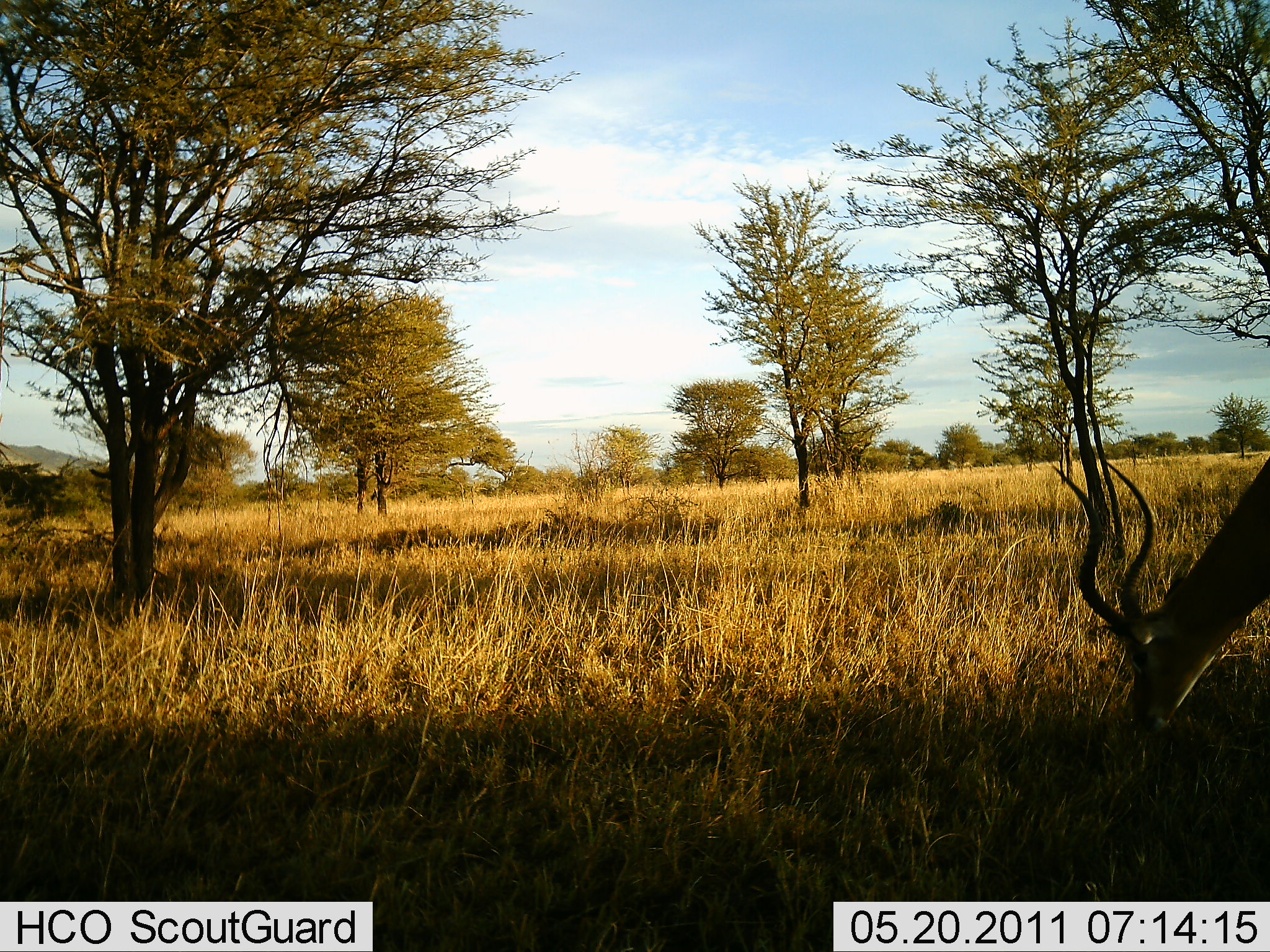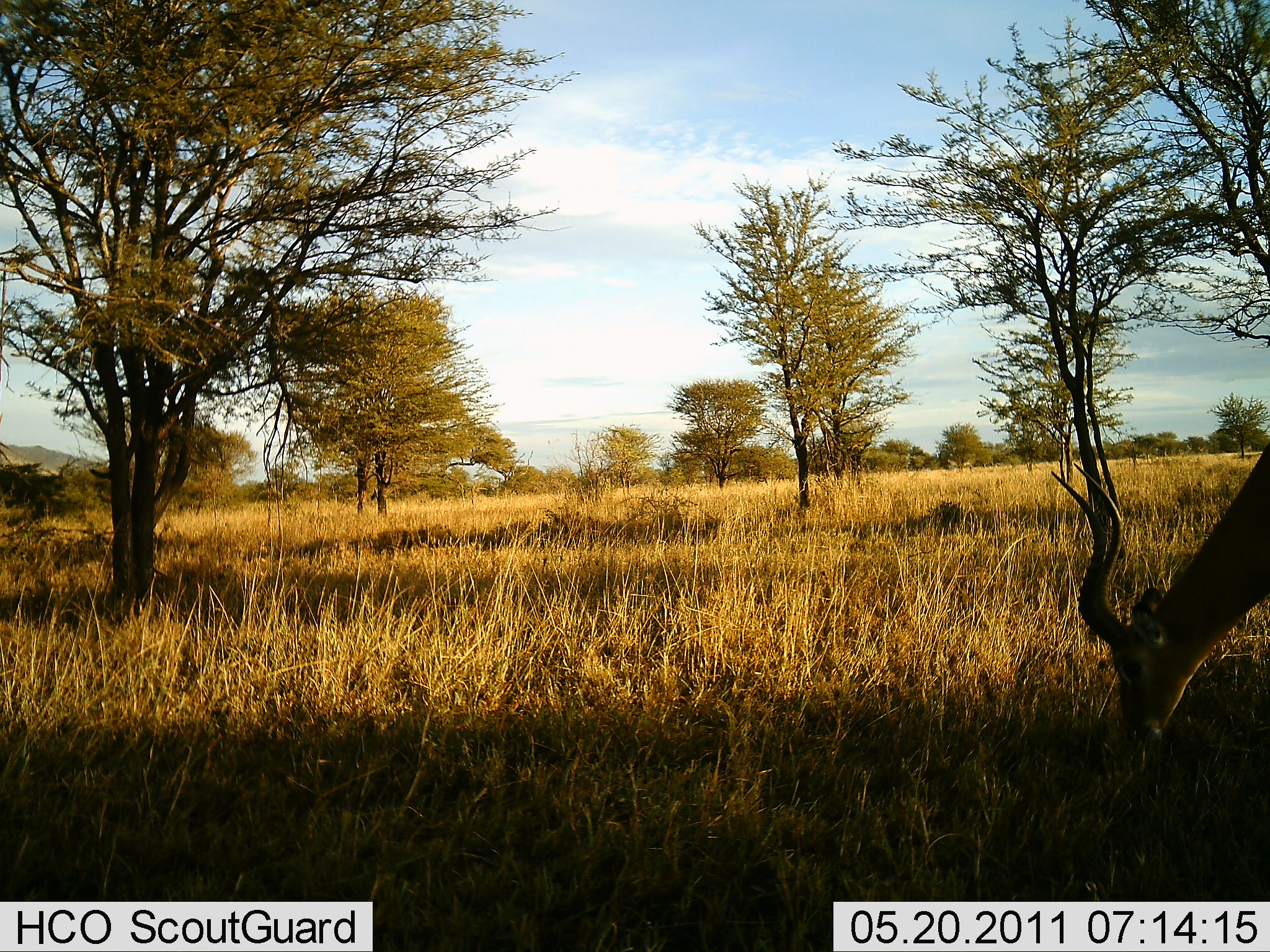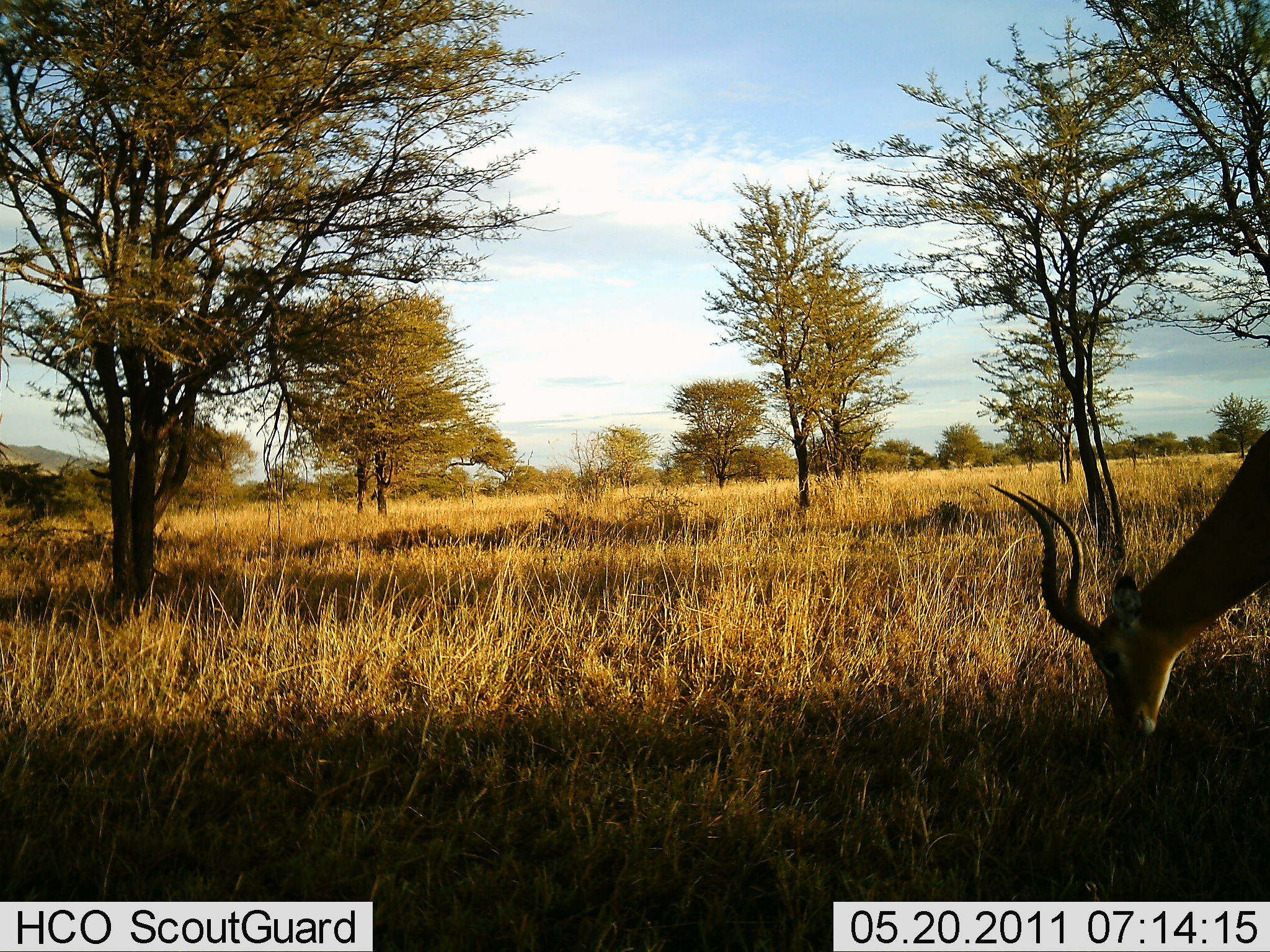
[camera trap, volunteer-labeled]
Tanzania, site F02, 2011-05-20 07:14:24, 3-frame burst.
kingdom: Animalia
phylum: Chordata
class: Mammalia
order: Artiodactyla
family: Bovidae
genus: Aepyceros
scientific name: Aepyceros melampus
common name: impala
Impala (Aepyceros melampus), count 1. Behavior (volunteer vote fractions): standing 20%, resting 0%, moving 0%, interacting 0%. Young present (vote fraction): 0%. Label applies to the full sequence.